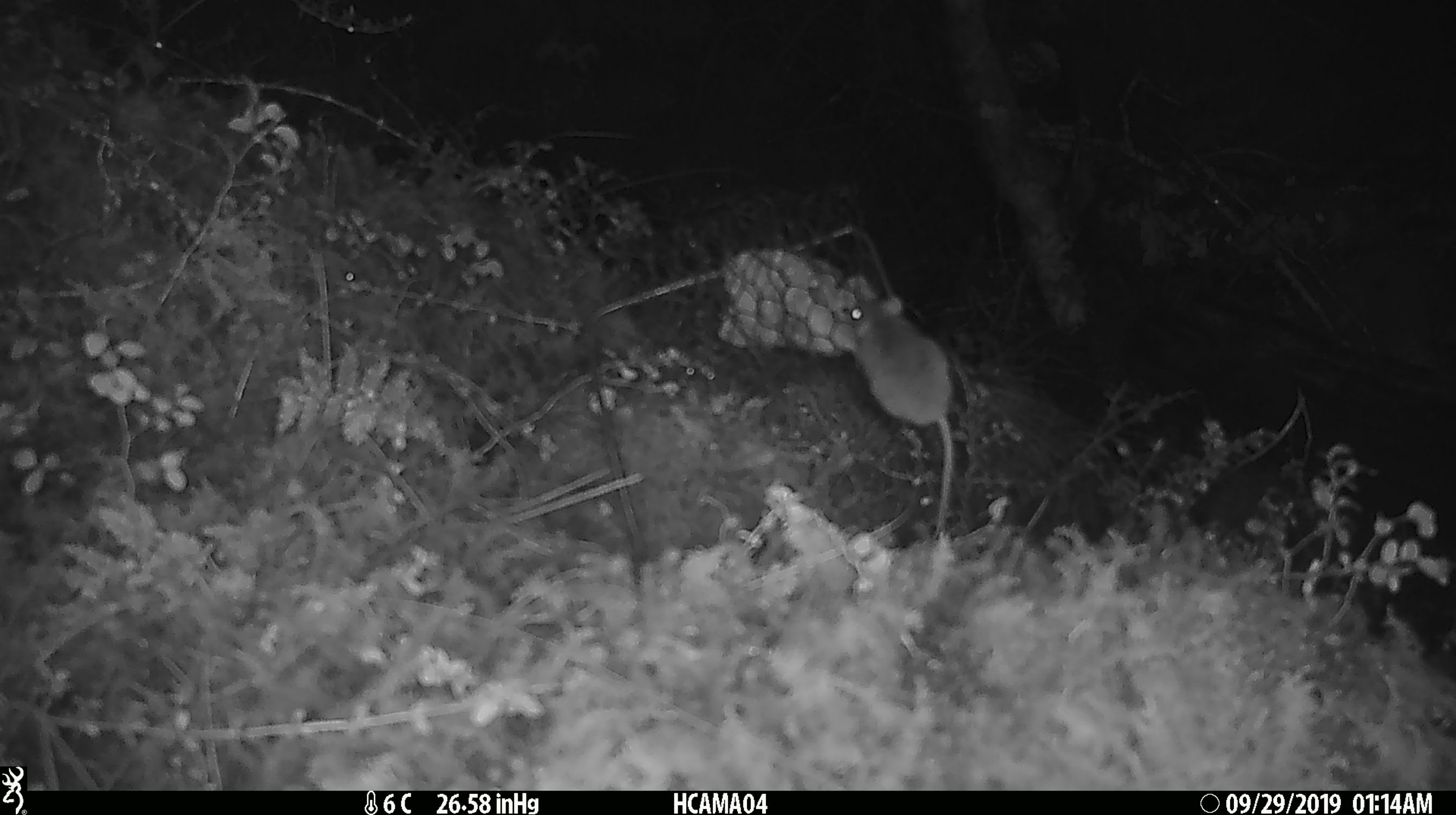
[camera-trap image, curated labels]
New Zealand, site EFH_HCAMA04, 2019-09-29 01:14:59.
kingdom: Animalia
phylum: Chordata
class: Mammalia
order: Rodentia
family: Muridae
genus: Mus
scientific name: Mus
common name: mouse